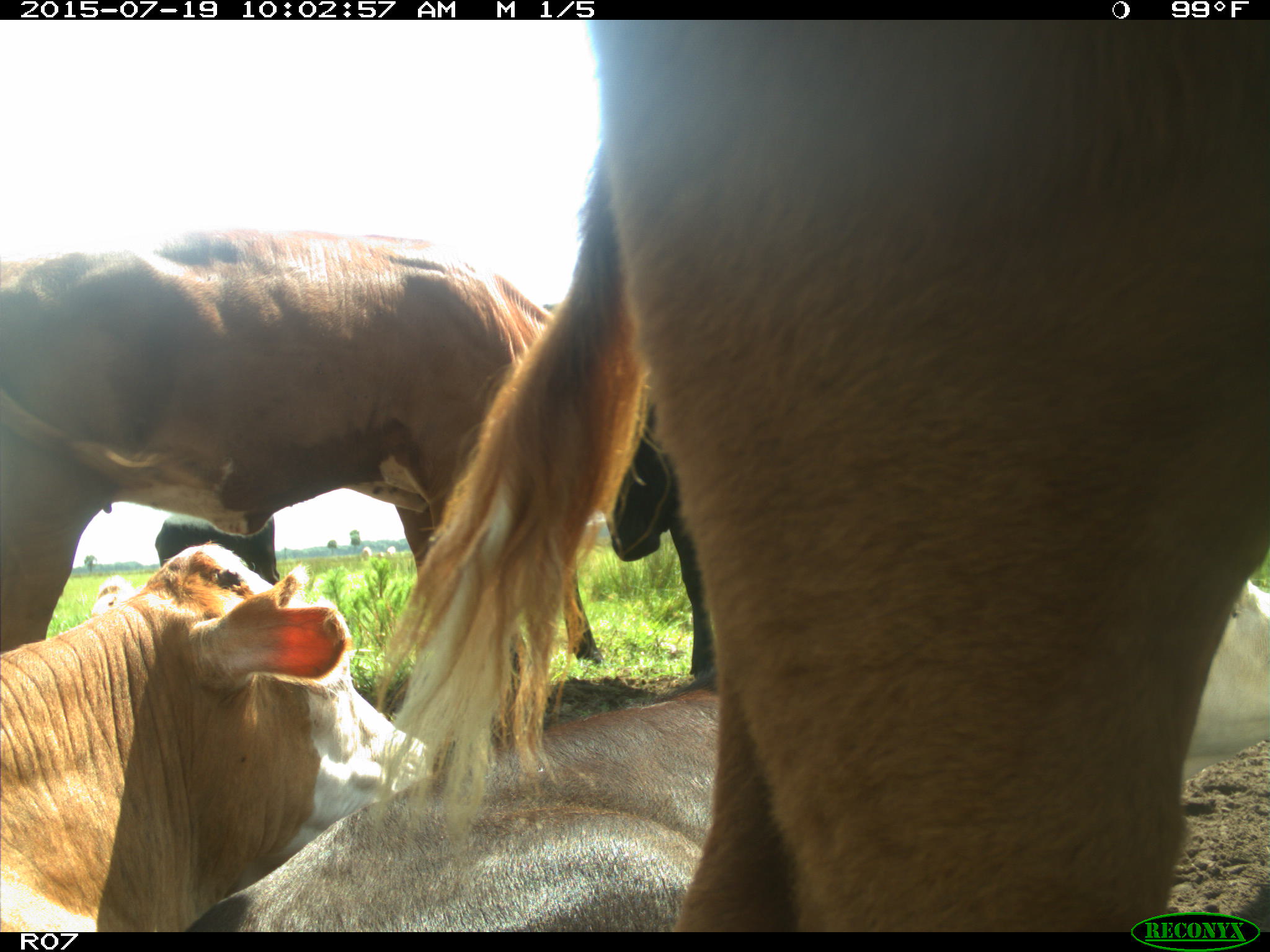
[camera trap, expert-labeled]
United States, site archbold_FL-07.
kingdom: Animalia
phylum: Chordata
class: Mammalia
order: Artiodactyla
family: Bovidae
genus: Bos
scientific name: Bos taurus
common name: domestic cow